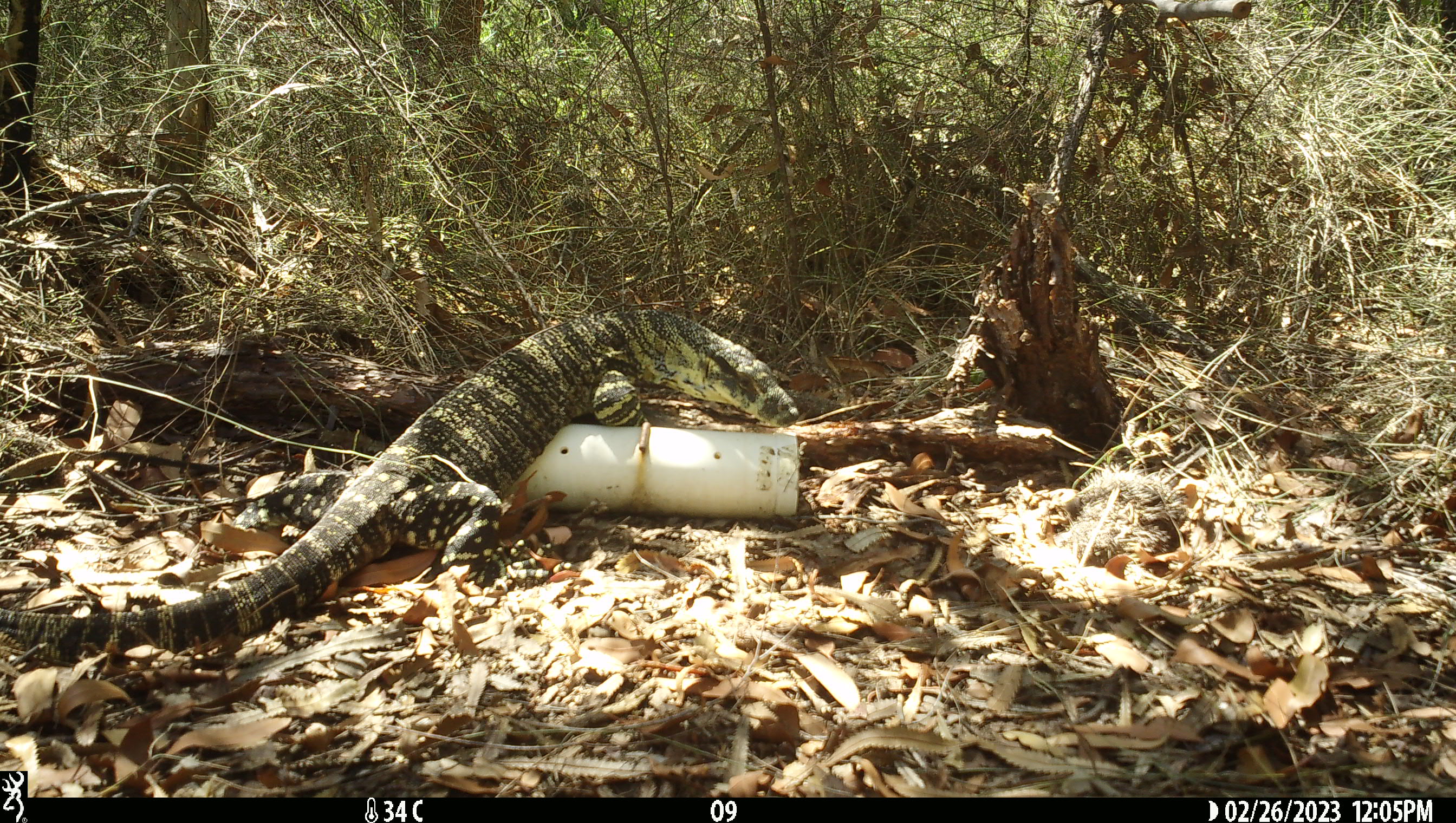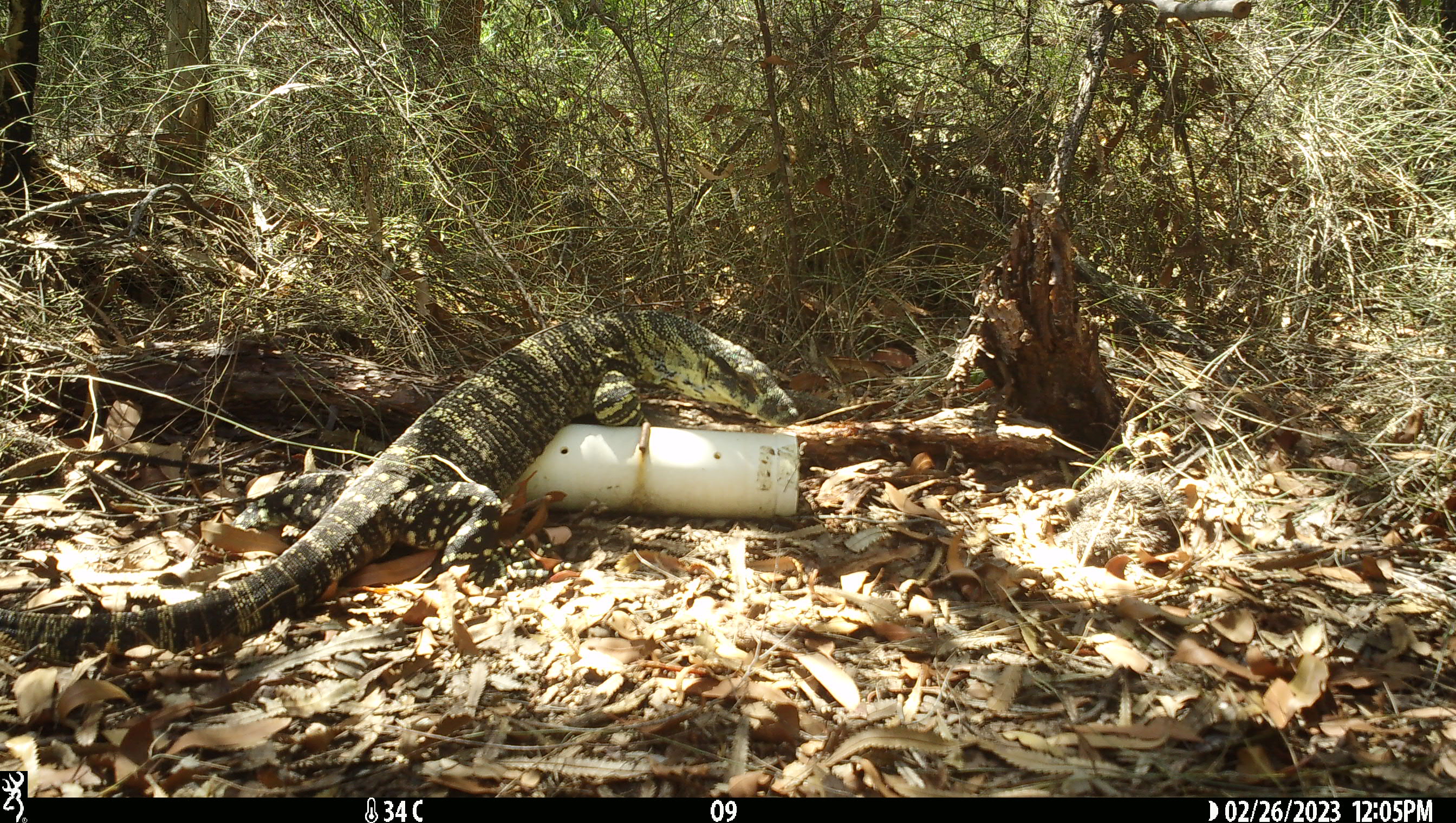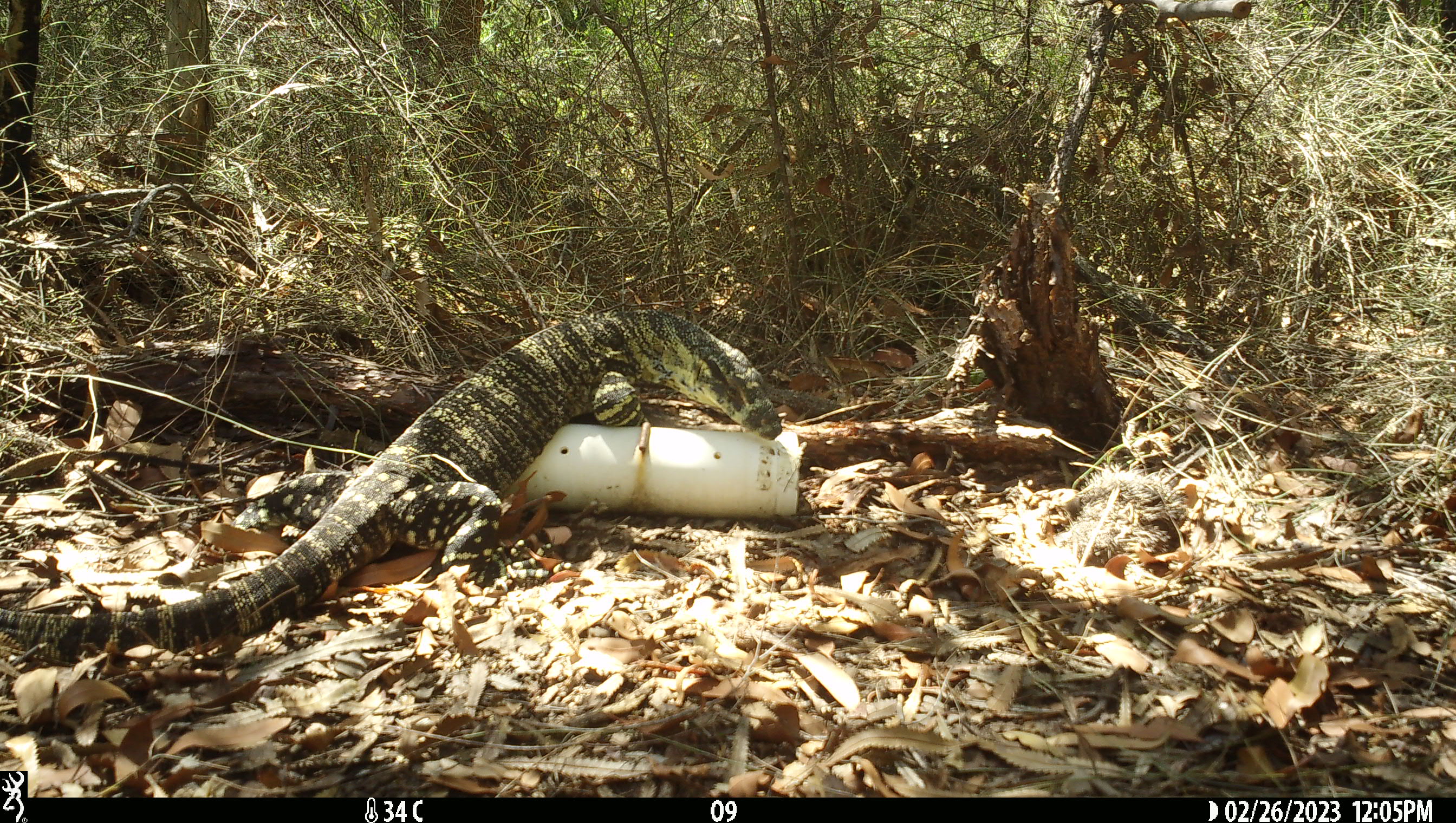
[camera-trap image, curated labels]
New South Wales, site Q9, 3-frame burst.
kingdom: Animalia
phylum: Chordata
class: Reptilia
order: Squamata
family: Varanidae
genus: Varanus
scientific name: Varanus varius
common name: lace monitor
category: goanna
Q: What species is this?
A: Goanna (lace monitor) (Varanus varius).